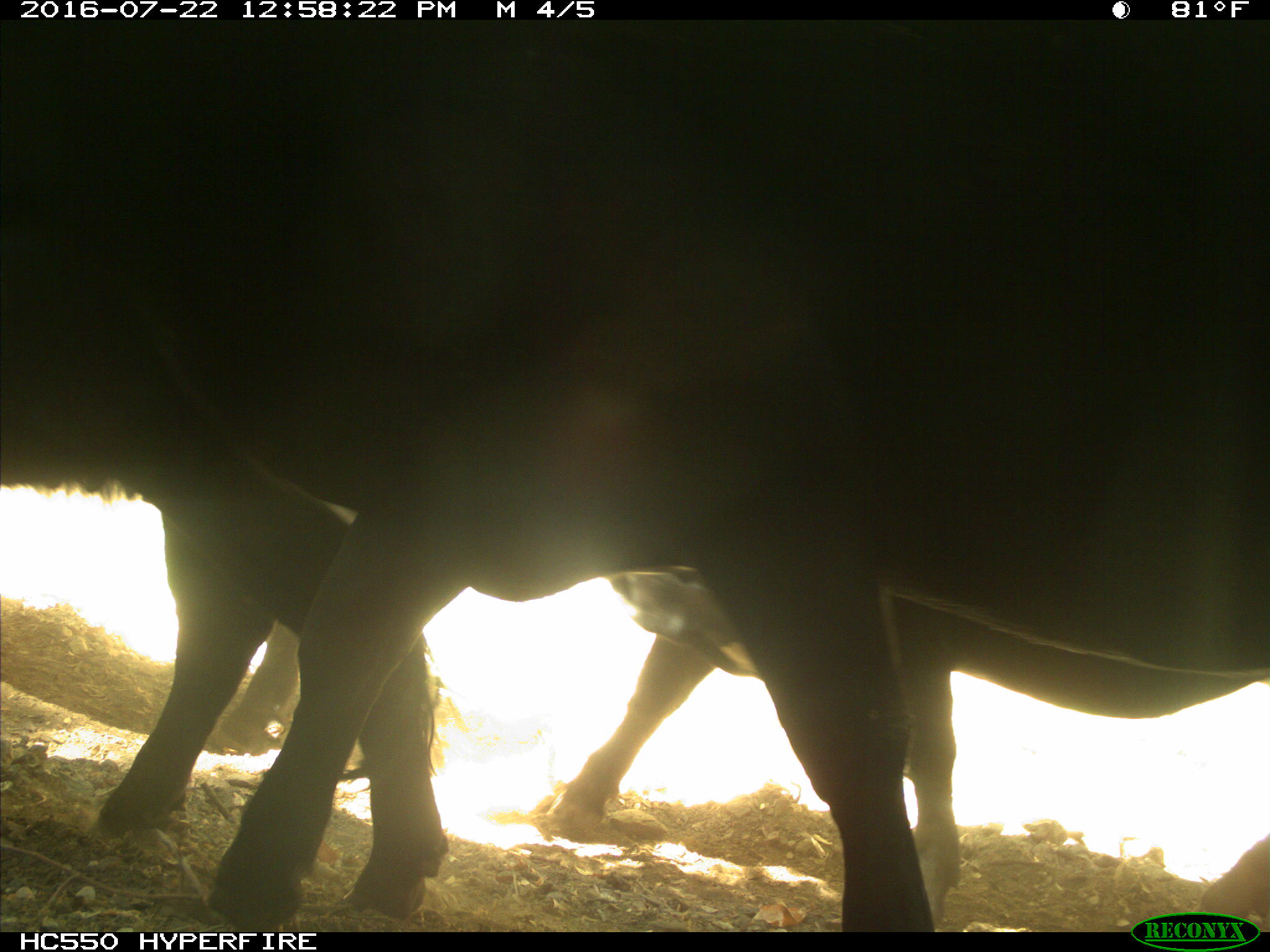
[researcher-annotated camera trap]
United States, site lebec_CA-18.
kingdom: Animalia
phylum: Chordata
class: Mammalia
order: Artiodactyla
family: Bovidae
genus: Bos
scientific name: Bos taurus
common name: domestic cow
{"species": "Bos taurus (domestic cow)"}